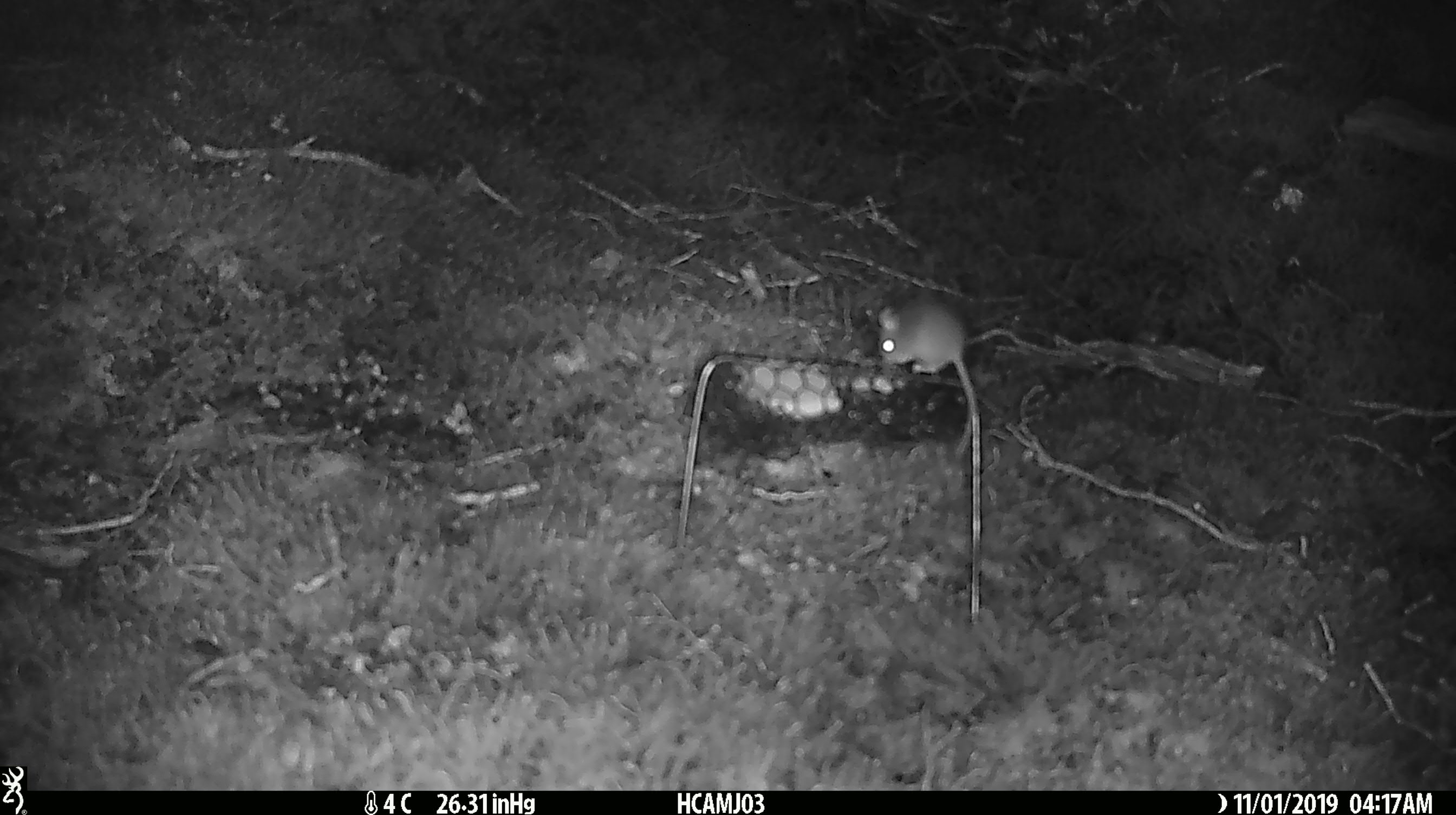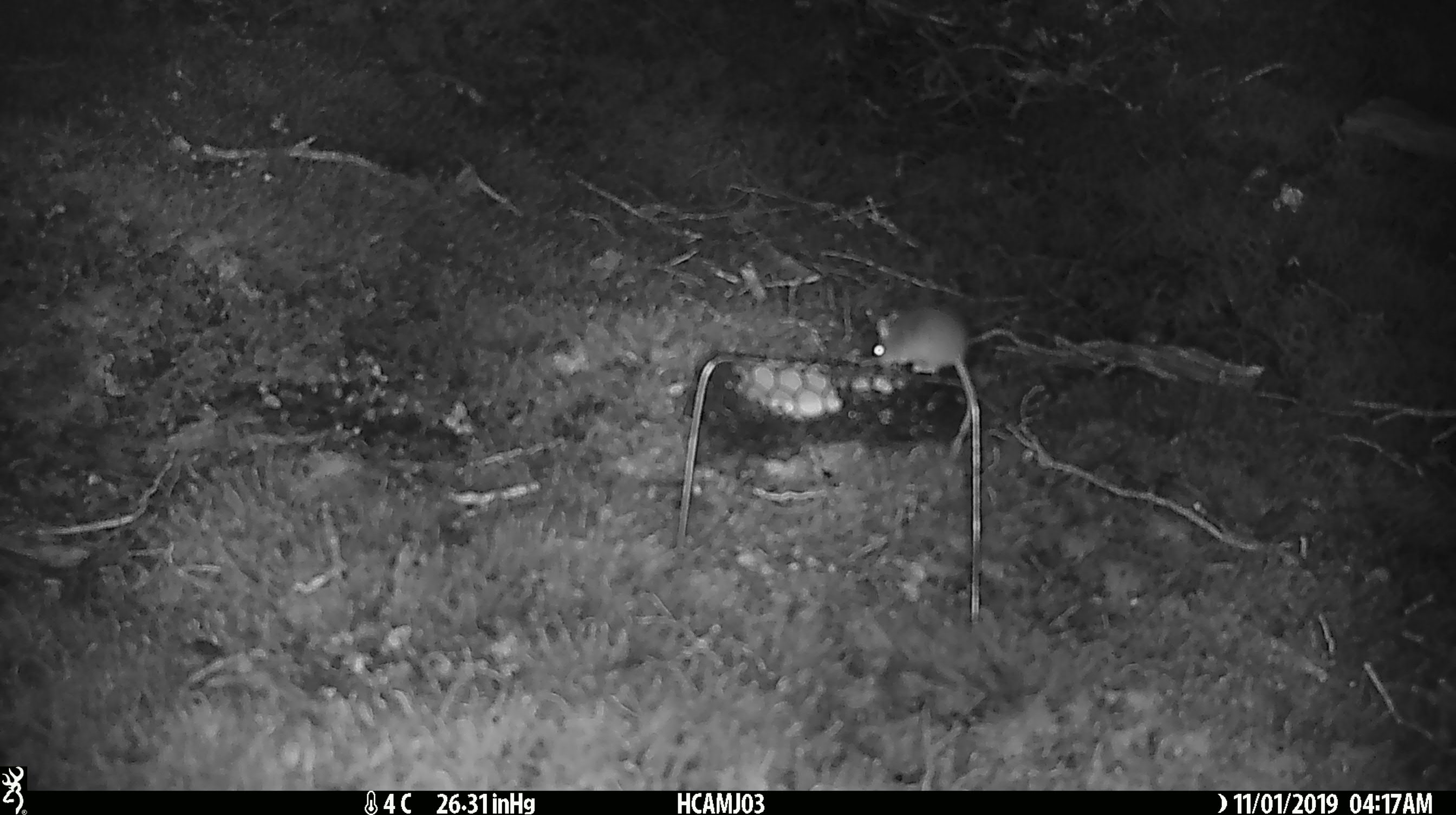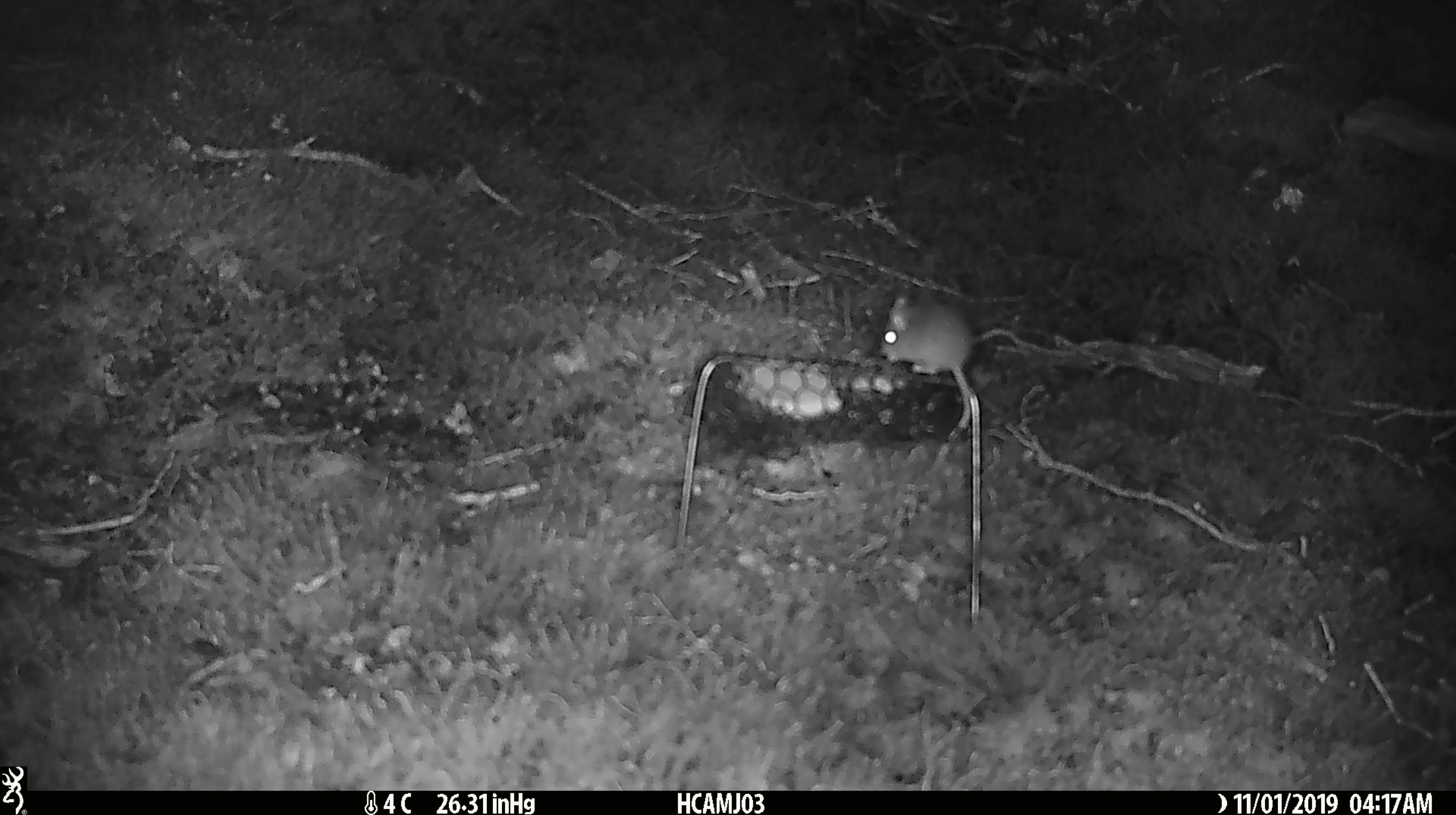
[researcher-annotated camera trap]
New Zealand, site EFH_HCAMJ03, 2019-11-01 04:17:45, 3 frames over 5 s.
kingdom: Animalia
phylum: Chordata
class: Mammalia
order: Rodentia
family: Muridae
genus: Mus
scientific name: Mus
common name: mouse